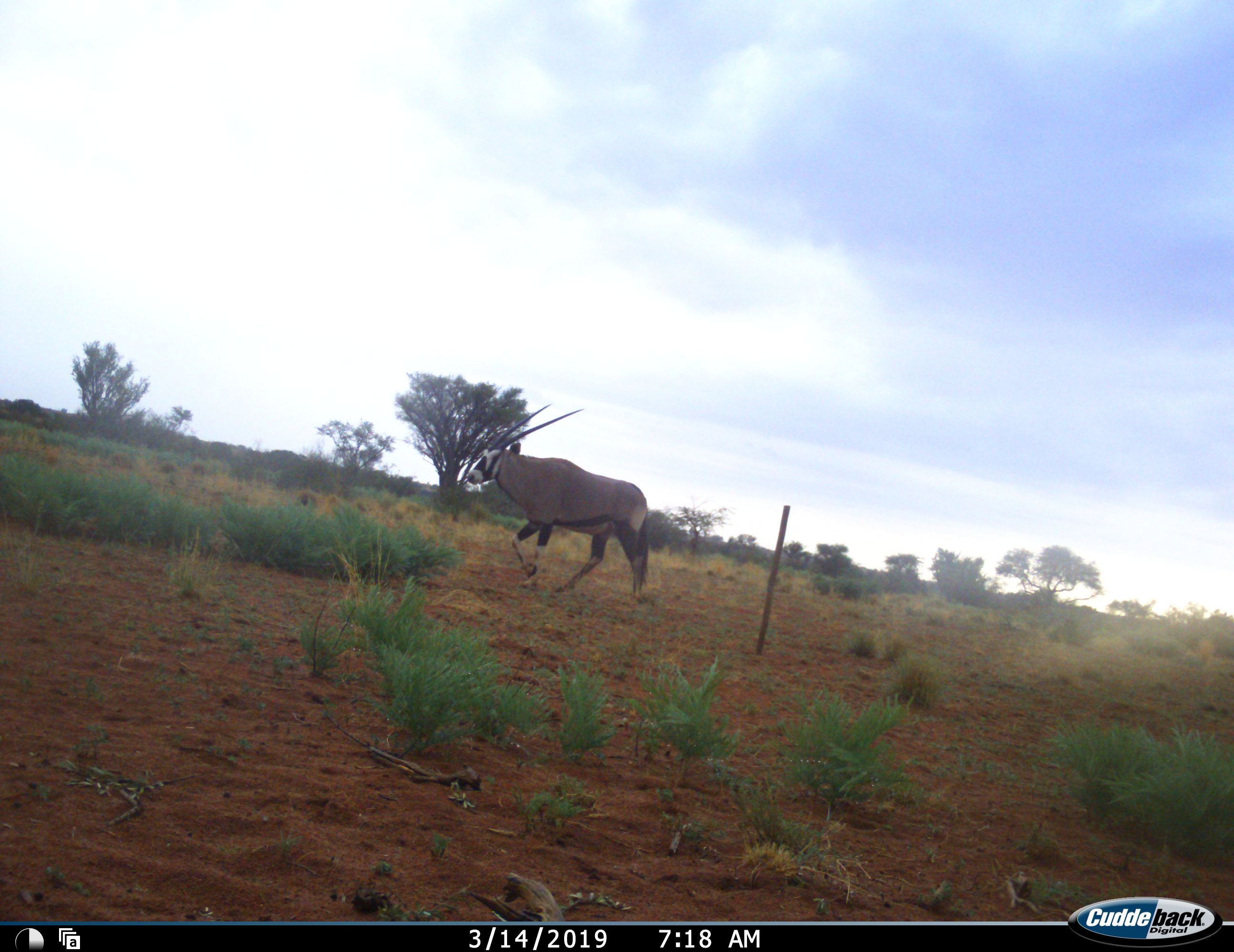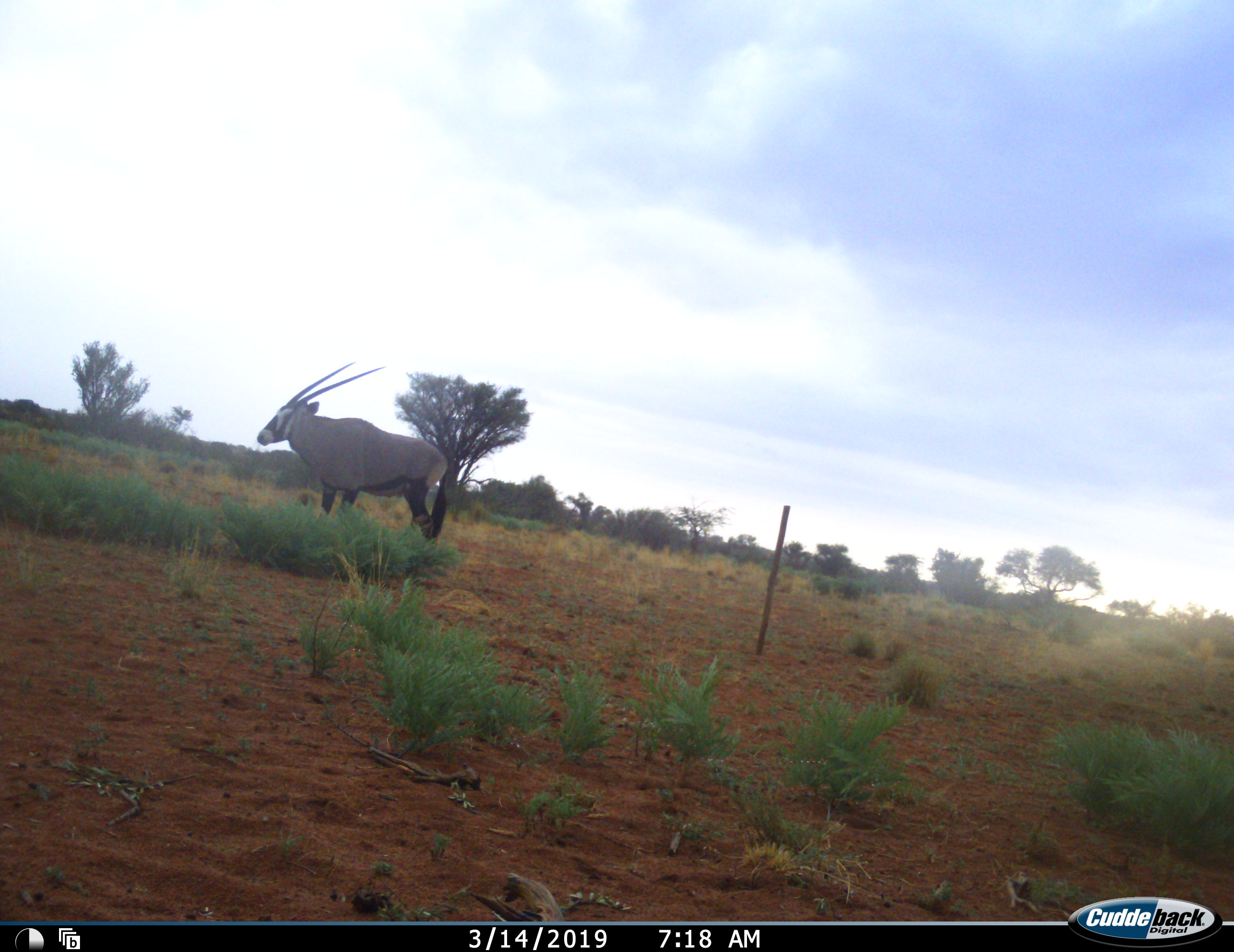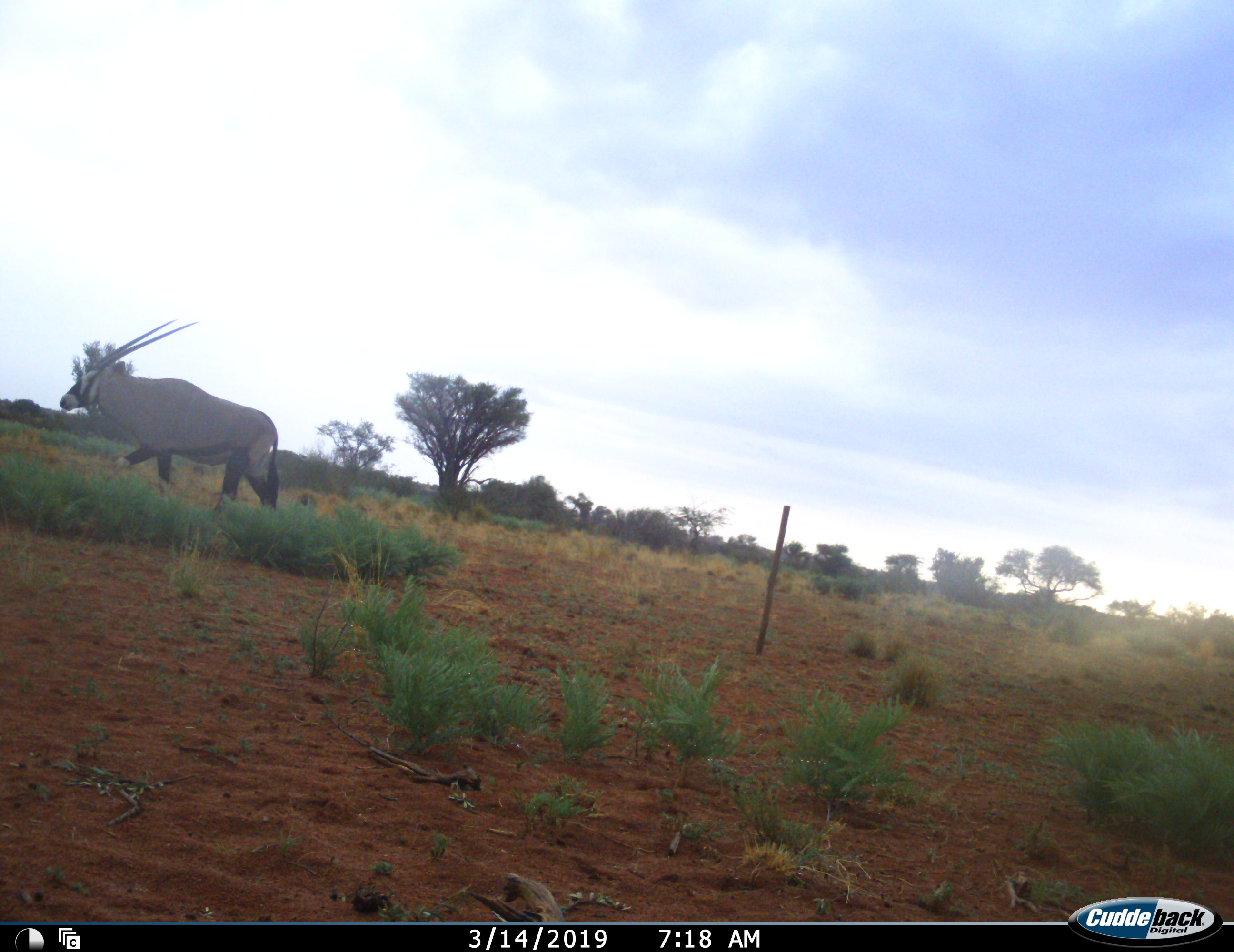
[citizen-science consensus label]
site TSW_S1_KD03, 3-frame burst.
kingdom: Animalia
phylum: Chordata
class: Mammalia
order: Artiodactyla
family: Bovidae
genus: Oryx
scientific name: Oryx gazella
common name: gemsbok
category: oryx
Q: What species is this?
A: Oryx (gemsbok) (Oryx gazella).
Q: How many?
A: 1.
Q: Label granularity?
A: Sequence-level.